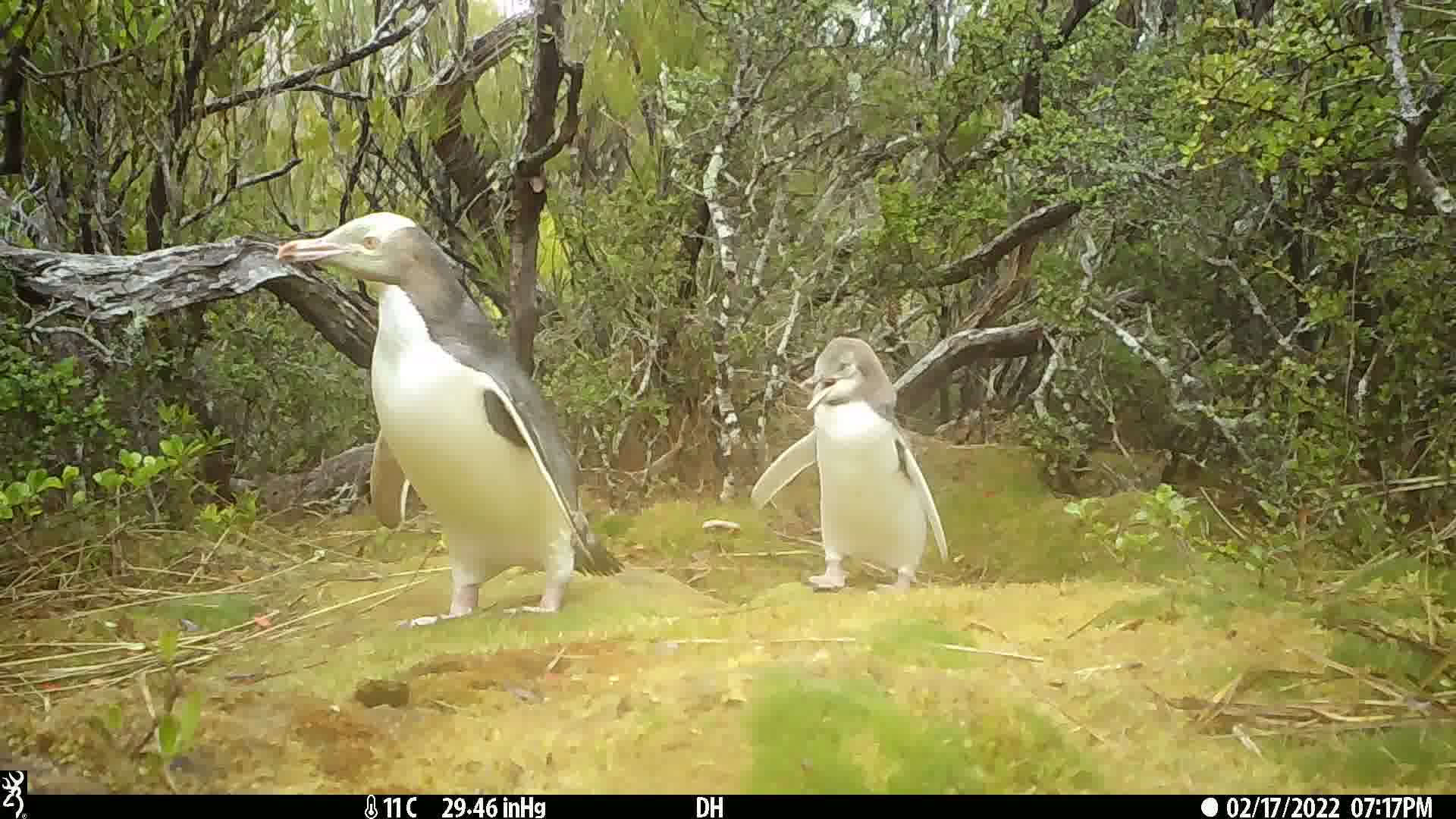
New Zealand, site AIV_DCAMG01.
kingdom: Animalia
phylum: Chordata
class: Aves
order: Sphenisciformes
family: Spheniscidae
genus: Megadyptes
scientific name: Megadyptes antipodes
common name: yellow-eyed penguin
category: yellow eyed penguin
Yellow eyed penguin (yellow-eyed penguin) (Megadyptes antipodes).